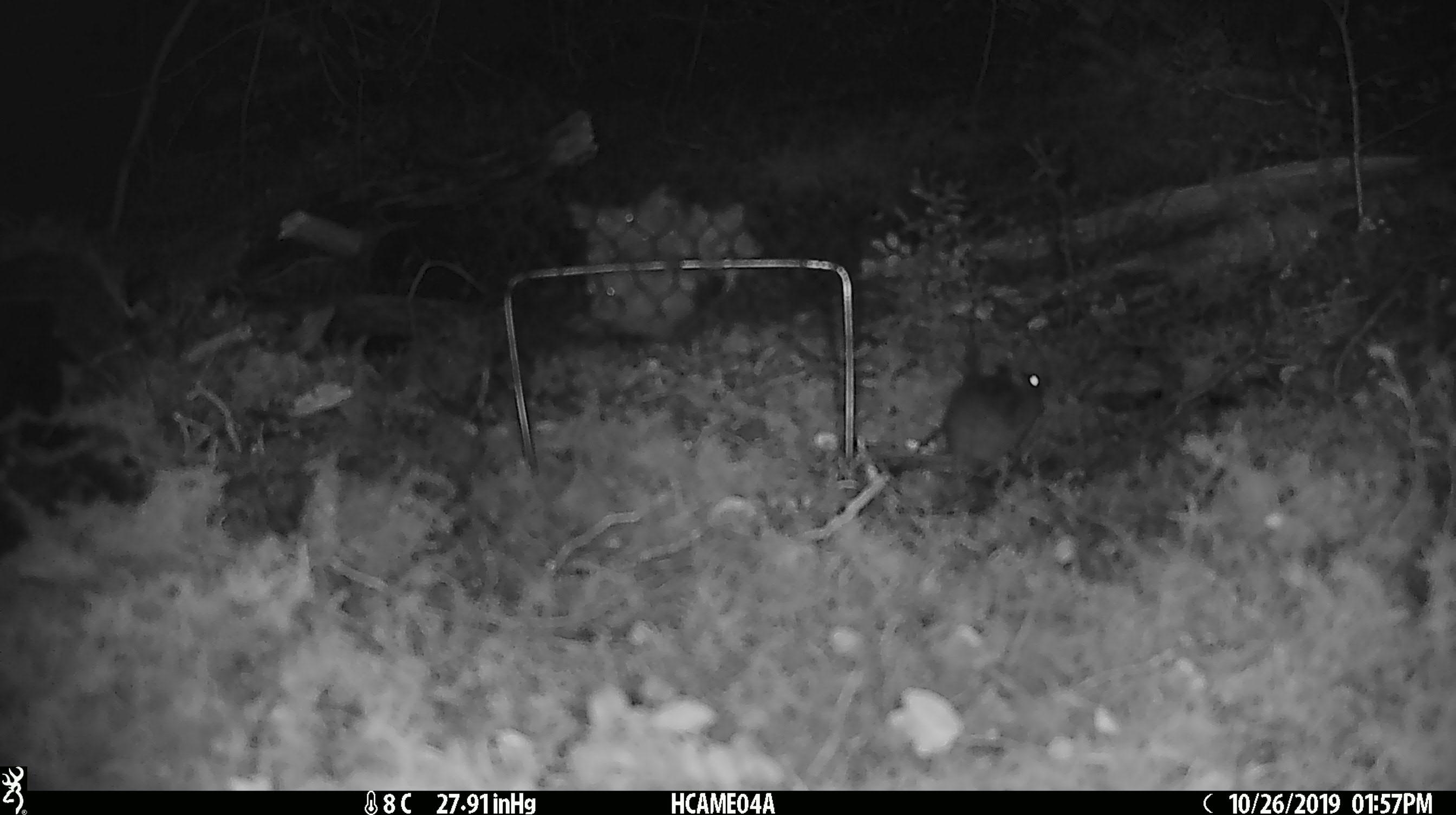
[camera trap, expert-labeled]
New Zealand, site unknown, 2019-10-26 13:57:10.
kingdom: Animalia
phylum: Chordata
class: Mammalia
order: Rodentia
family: Muridae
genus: Mus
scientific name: Mus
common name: mouse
Mouse (Mus).